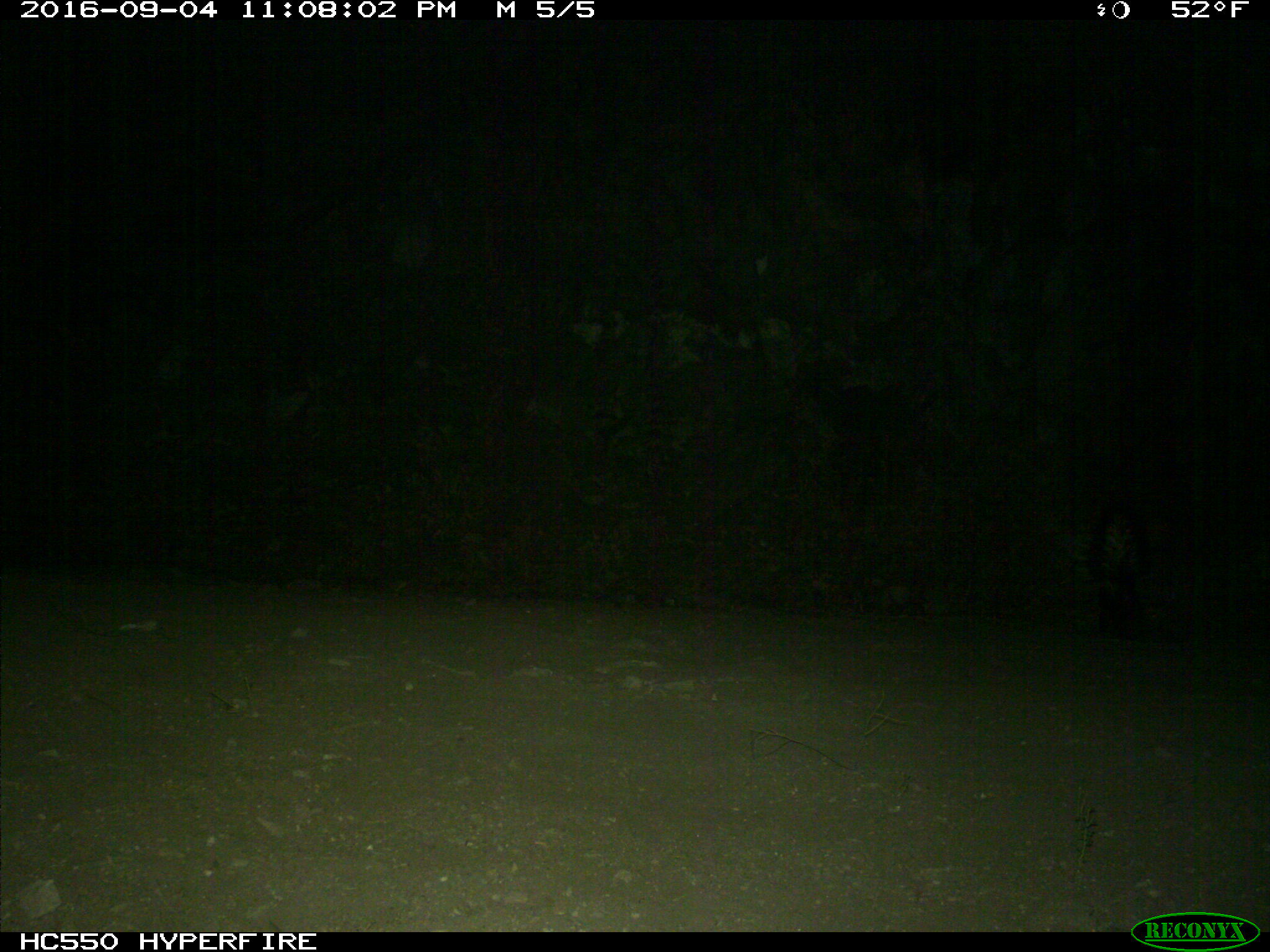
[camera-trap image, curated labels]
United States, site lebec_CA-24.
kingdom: Animalia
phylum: Chordata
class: Mammalia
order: Carnivora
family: Mephitidae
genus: Mephitis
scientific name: Mephitis mephitis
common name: striped skunk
Mephitis mephitis (striped skunk).